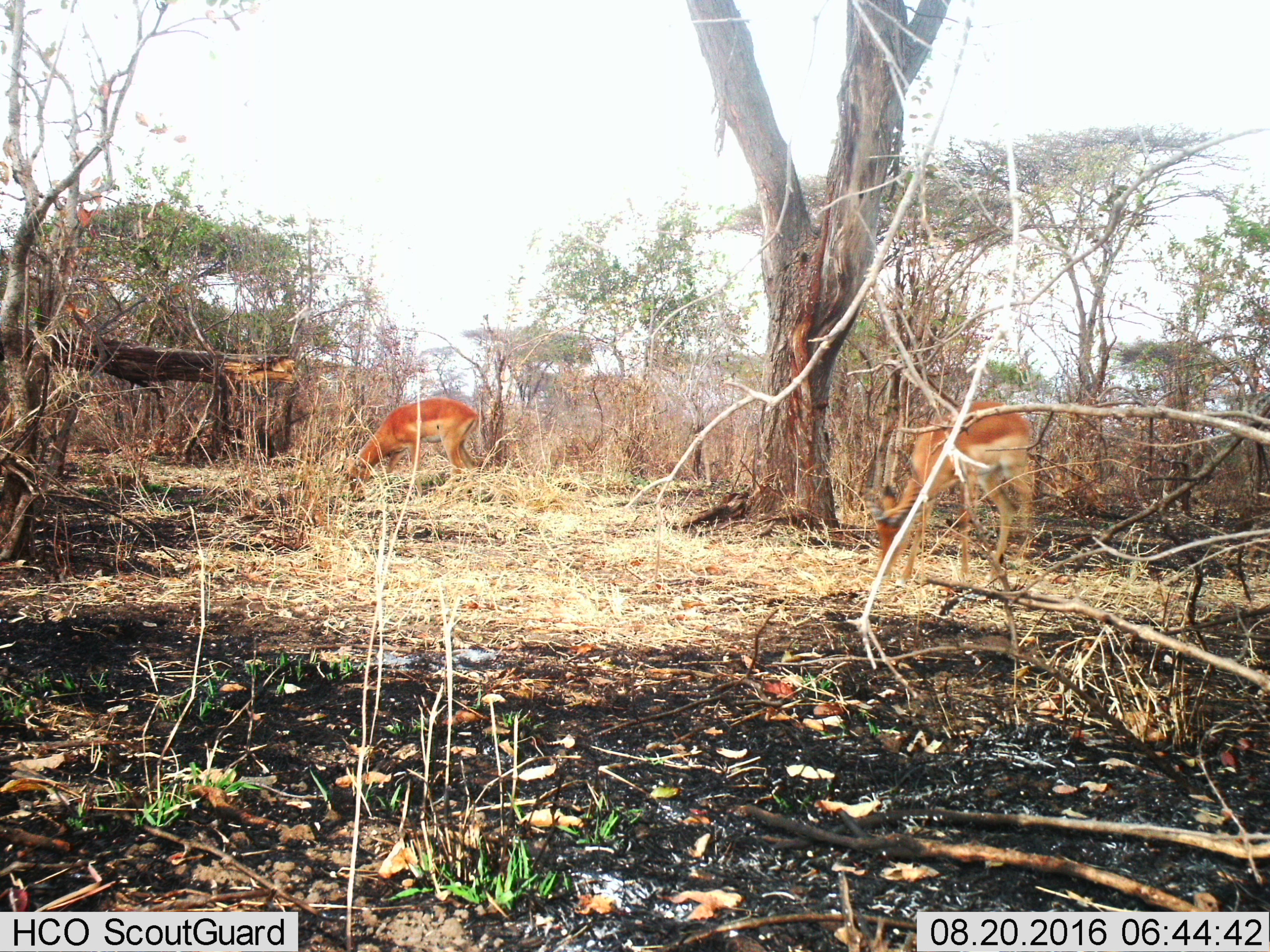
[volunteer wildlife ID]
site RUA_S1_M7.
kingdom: Animalia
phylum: Chordata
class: Mammalia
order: Artiodactyla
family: Bovidae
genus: Aepyceros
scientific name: Aepyceros melampus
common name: impala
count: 2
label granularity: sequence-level